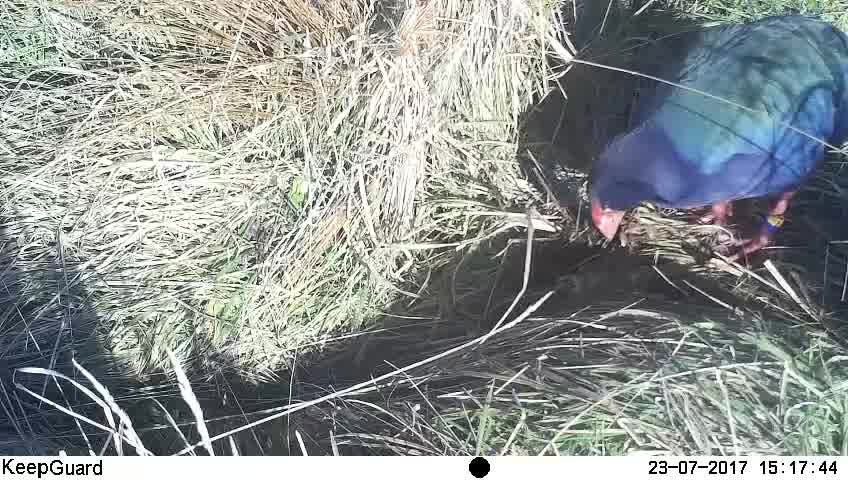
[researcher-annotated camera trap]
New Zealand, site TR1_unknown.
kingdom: Animalia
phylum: Chordata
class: Aves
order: Gruiformes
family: Rallidae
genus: Porphyrio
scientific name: Porphyrio mantelli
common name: takahe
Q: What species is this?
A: Takahe (Porphyrio mantelli).